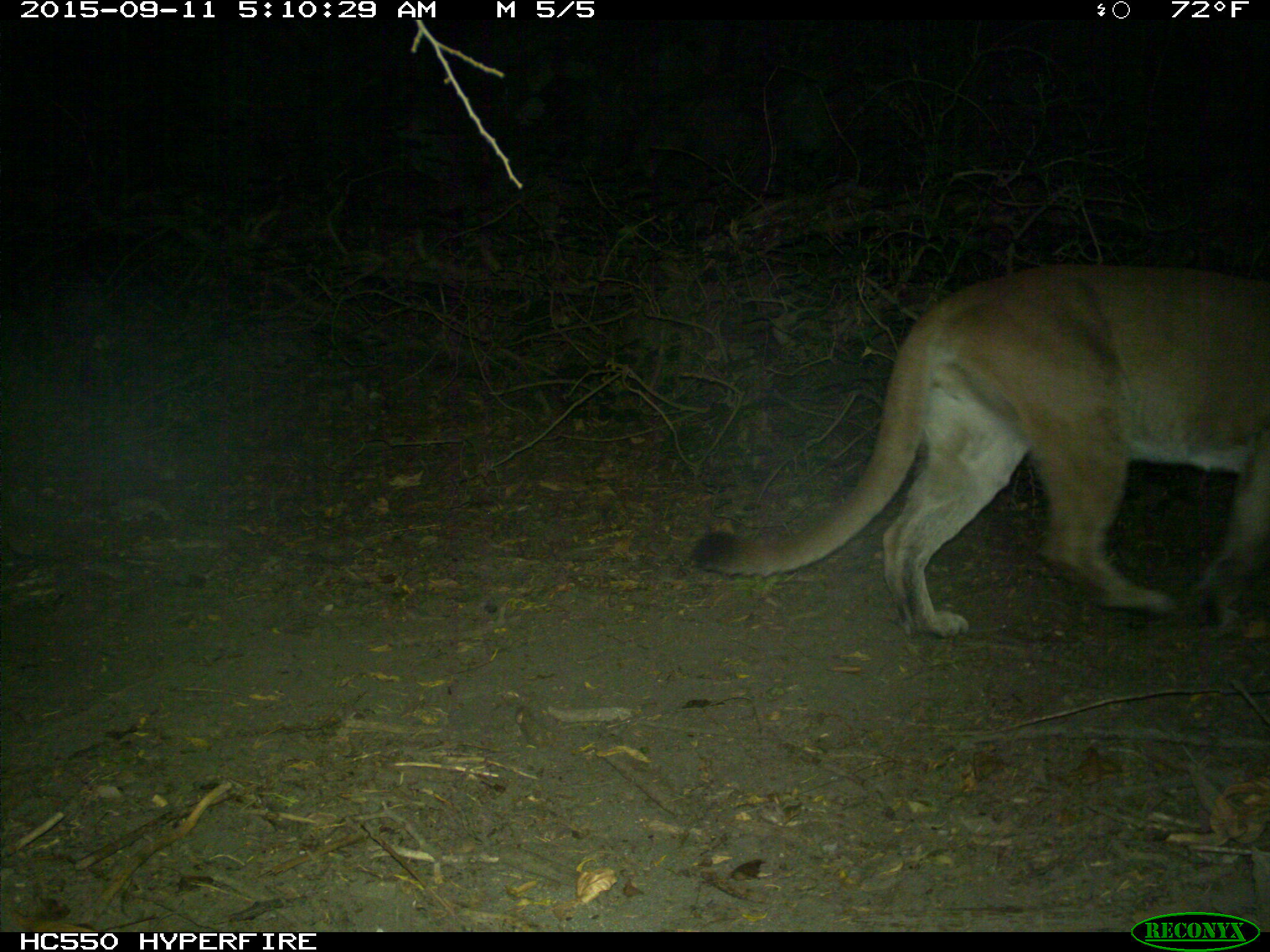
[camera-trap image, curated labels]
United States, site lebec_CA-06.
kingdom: Animalia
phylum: Chordata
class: Mammalia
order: Carnivora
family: Felidae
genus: Puma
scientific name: Puma concolor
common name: mountain lion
Puma concolor (mountain lion).